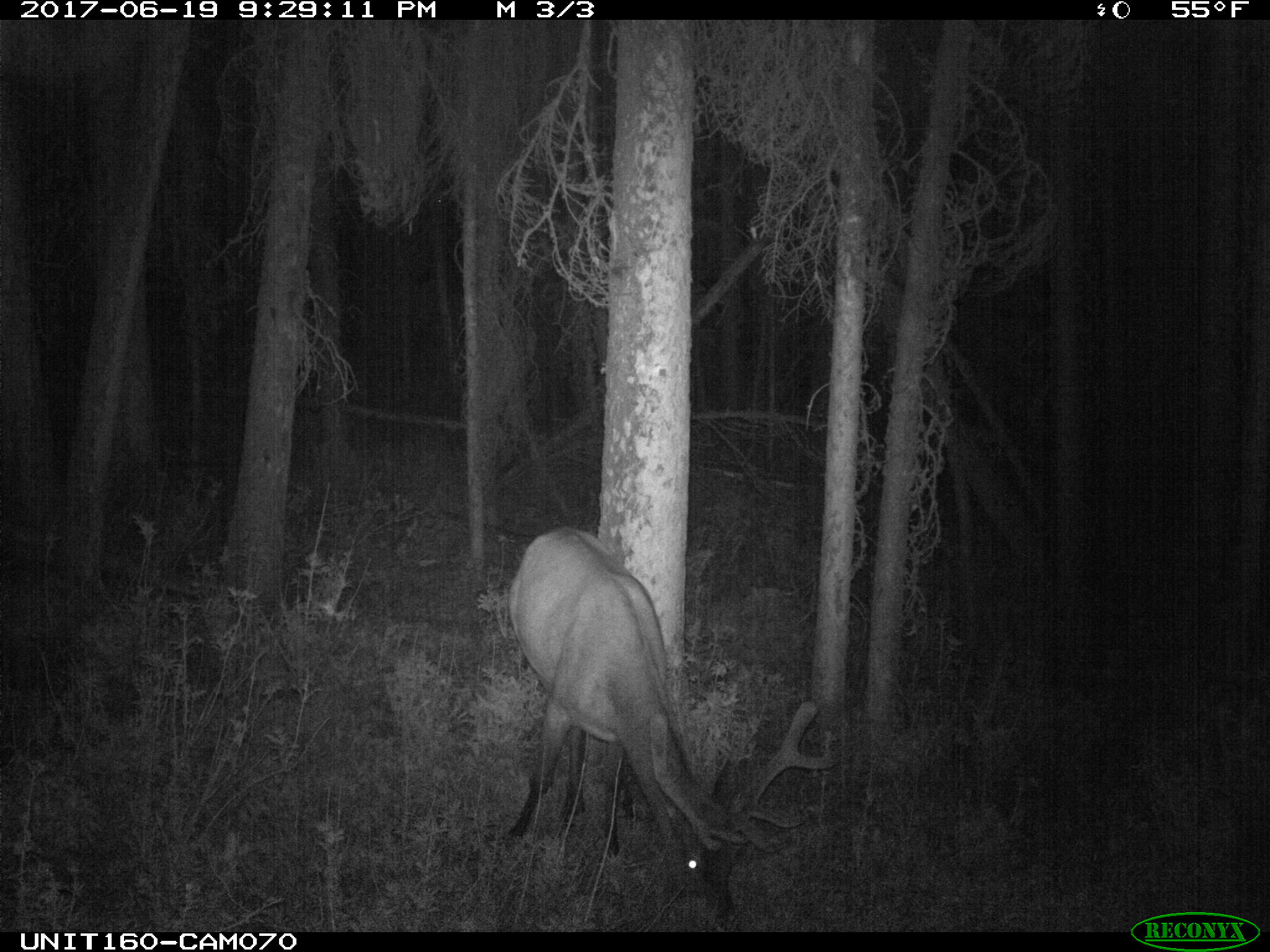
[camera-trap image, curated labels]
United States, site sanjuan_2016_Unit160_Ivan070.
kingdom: Animalia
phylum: Chordata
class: Mammalia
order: Artiodactyla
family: Cervidae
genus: Cervus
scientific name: Cervus elaphus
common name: red deer